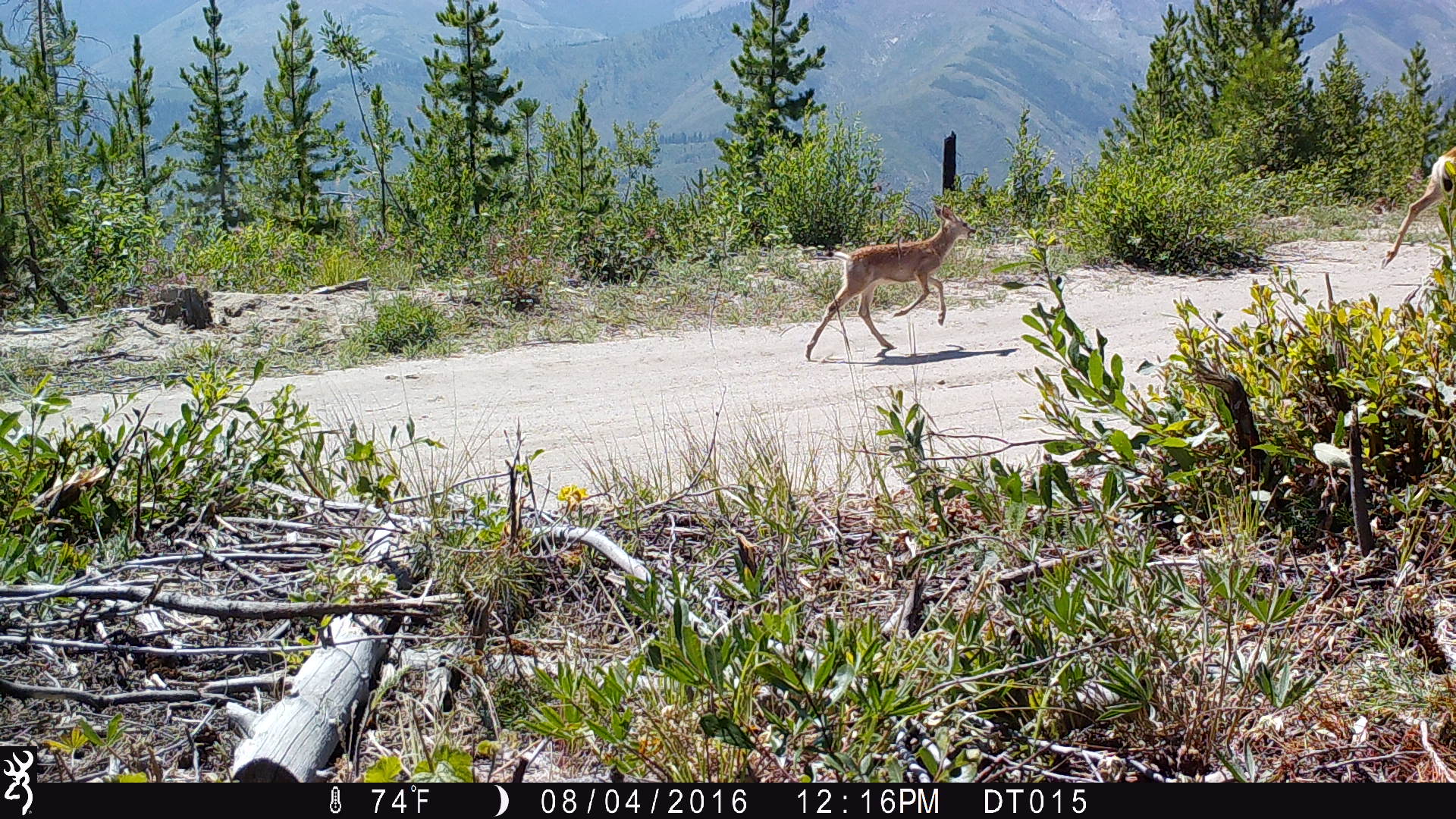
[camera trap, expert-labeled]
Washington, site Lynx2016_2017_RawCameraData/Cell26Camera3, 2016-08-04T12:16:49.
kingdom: Animalia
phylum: Chordata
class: Mammalia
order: Artiodactyla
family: Cervidae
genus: Odocoileus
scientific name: Odocoileus hemionus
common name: mule deer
Odocoileus hemionus (mule deer). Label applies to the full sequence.